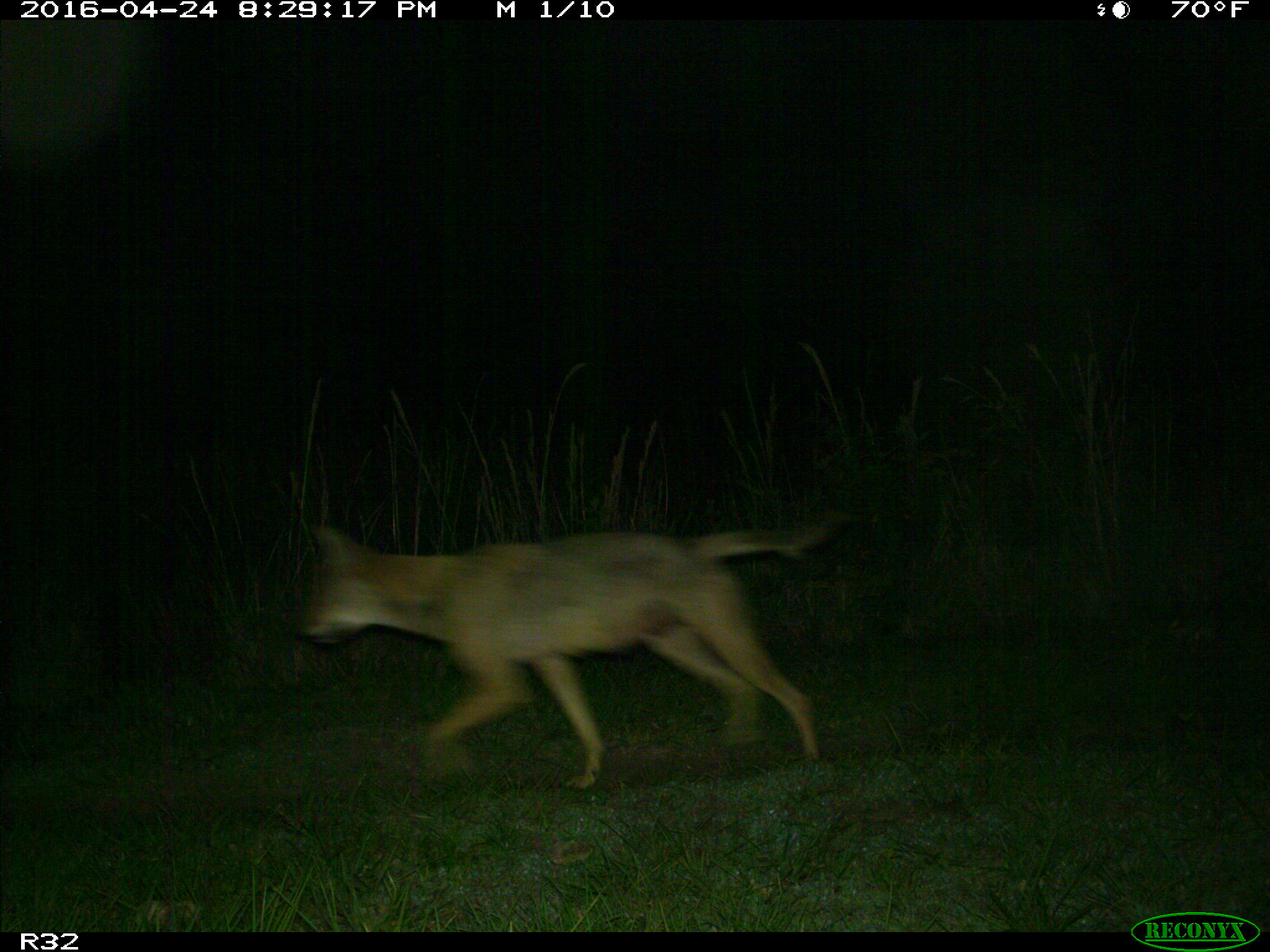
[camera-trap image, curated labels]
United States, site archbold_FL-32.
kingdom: Animalia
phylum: Chordata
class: Mammalia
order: Carnivora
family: Canidae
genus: Canis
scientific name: Canis latrans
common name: coyote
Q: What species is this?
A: Canis latrans (coyote).